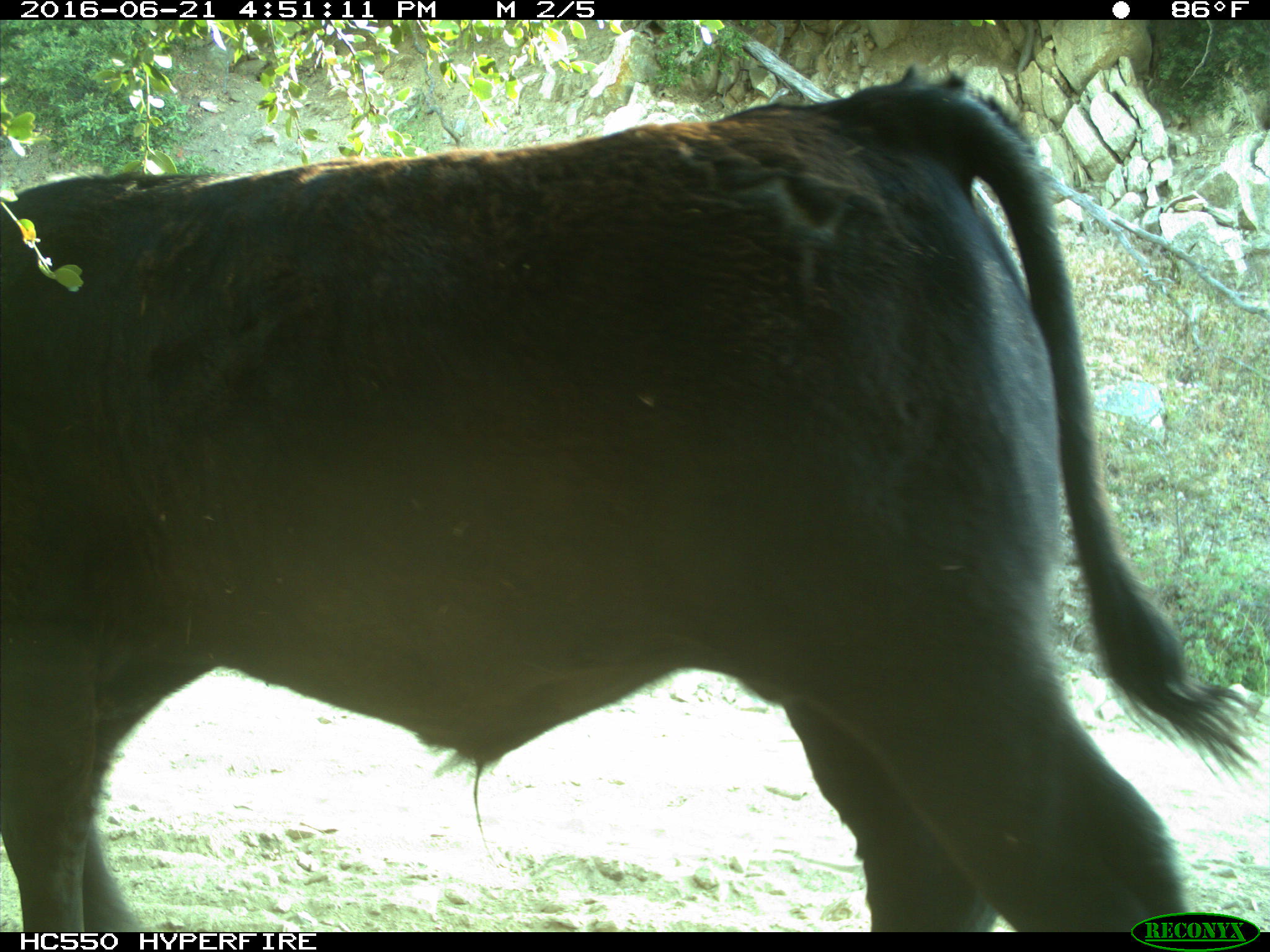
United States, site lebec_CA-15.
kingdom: Animalia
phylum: Chordata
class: Mammalia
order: Artiodactyla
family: Bovidae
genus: Bos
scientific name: Bos taurus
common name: domestic cow